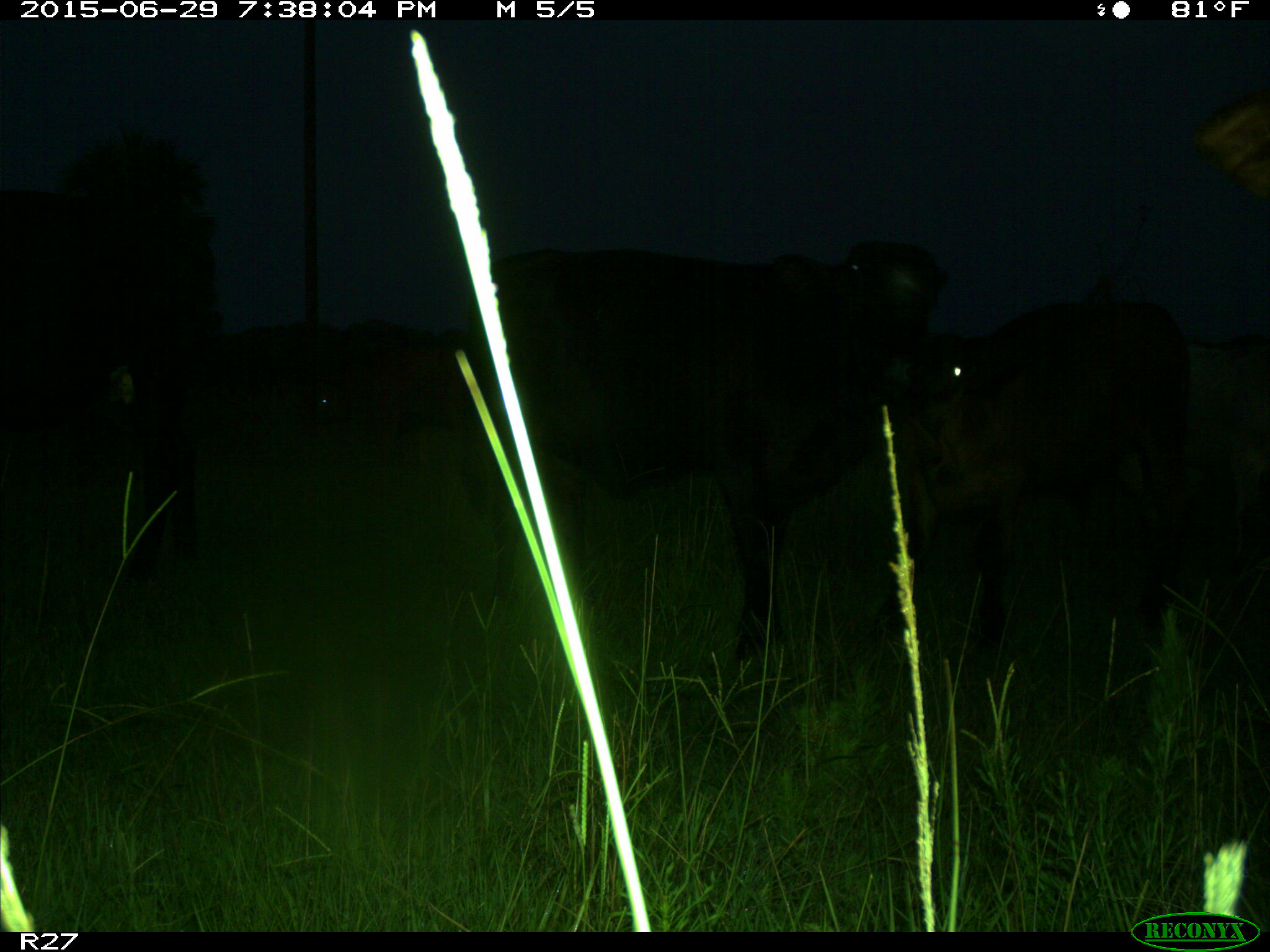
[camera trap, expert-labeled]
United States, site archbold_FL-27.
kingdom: Animalia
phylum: Chordata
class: Mammalia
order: Artiodactyla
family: Bovidae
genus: Bos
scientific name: Bos taurus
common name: domestic cow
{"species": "Bos taurus (domestic cow)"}